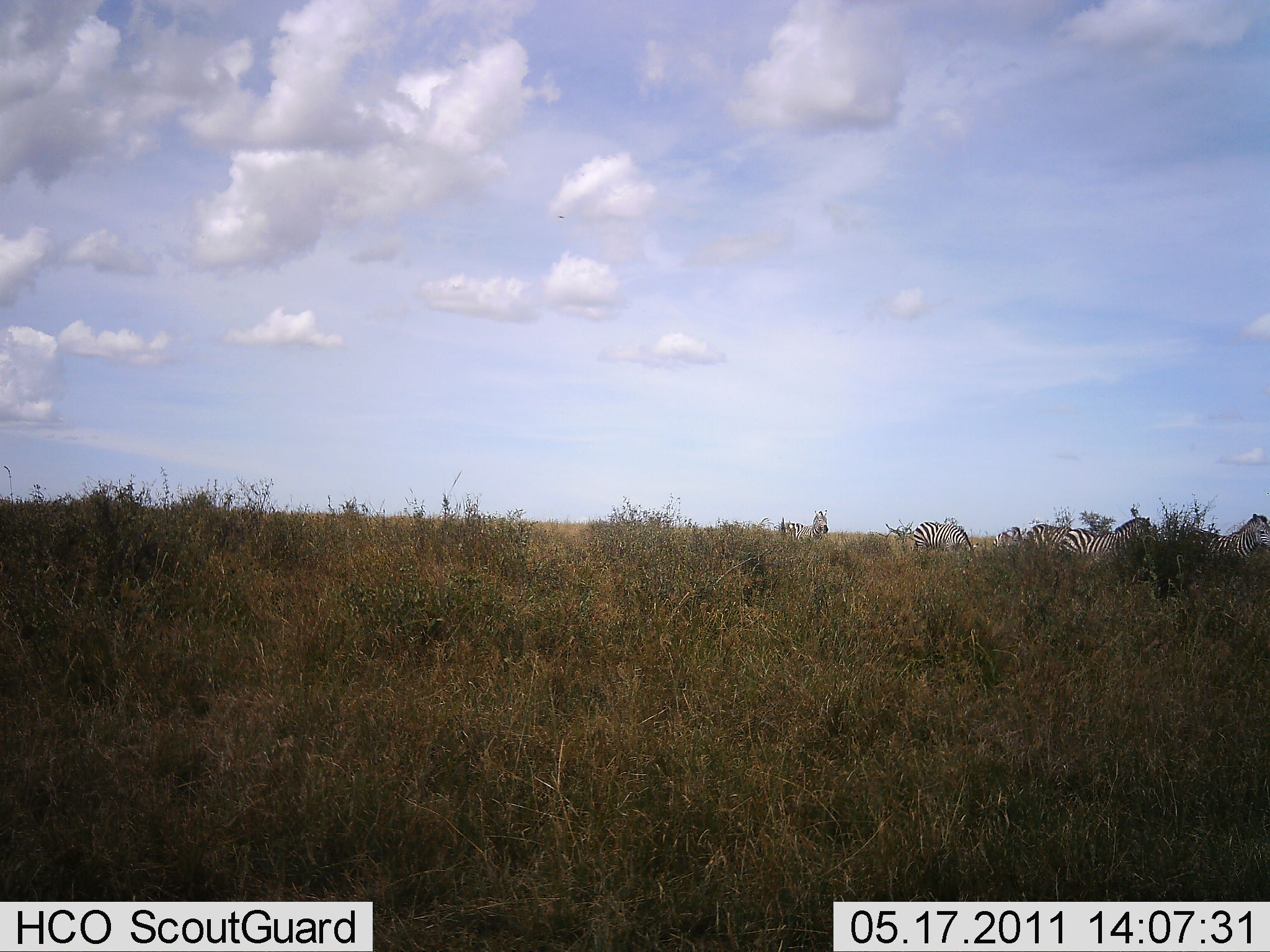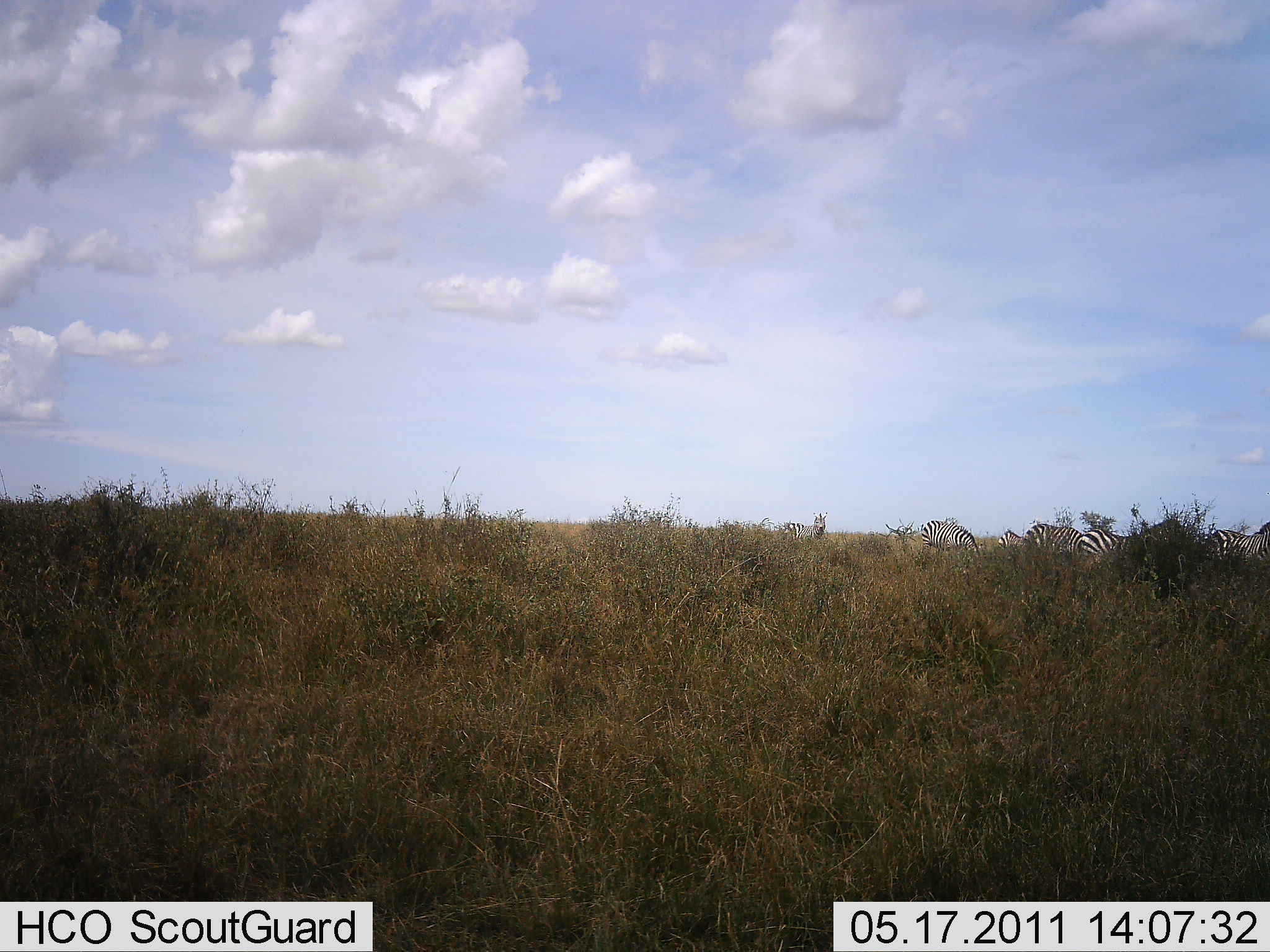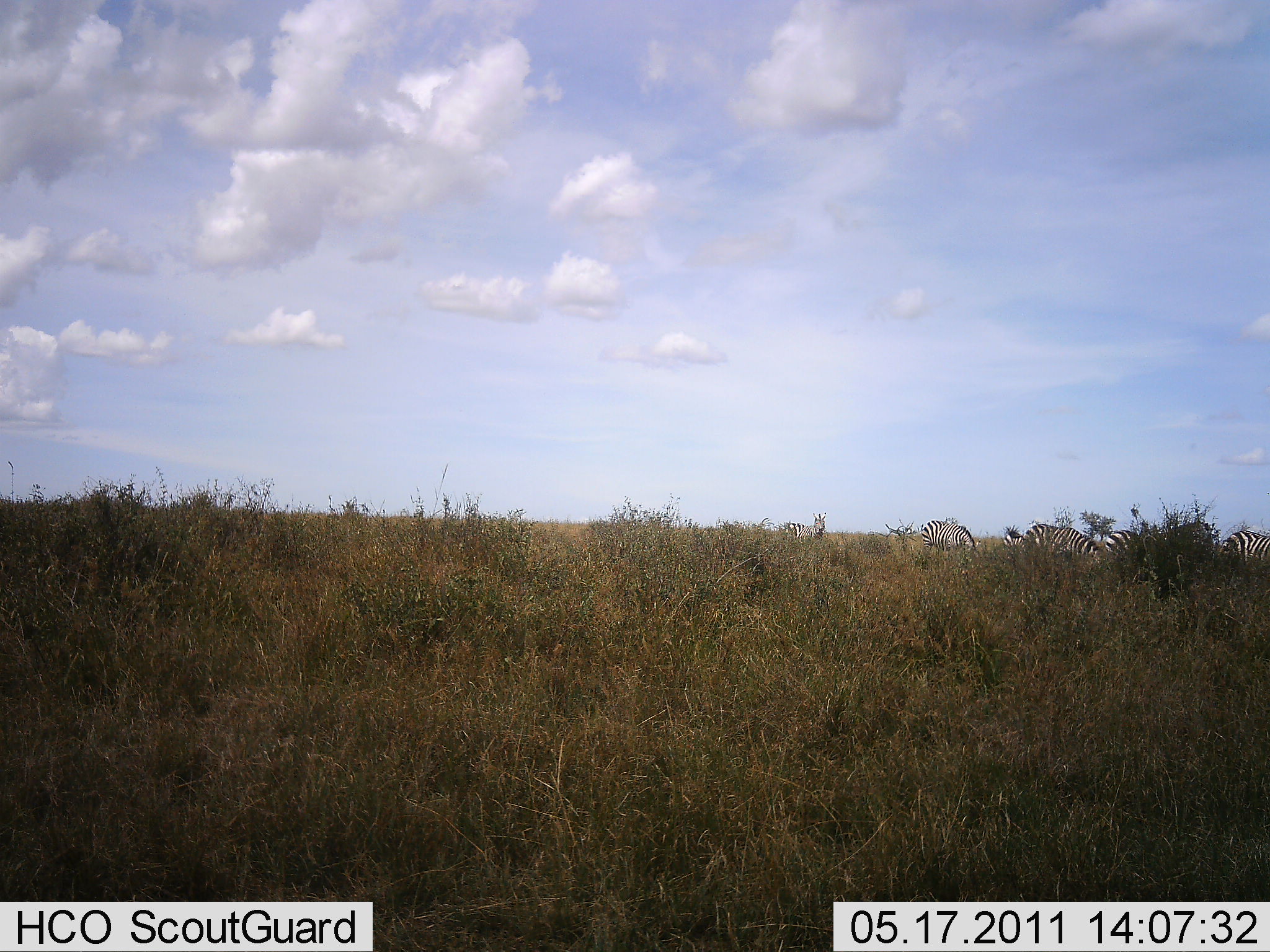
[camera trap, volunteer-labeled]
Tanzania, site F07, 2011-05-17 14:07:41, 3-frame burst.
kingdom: Animalia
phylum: Chordata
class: Mammalia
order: Perissodactyla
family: Equidae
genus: Equus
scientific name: Equus quagga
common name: plains zebra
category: zebra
Zebra (plains zebra) (Equus quagga), count 6. Behavior (volunteer vote fractions): standing 45%, resting 0%, moving 36%, interacting 0%. Young present (vote fraction): 0%. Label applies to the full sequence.